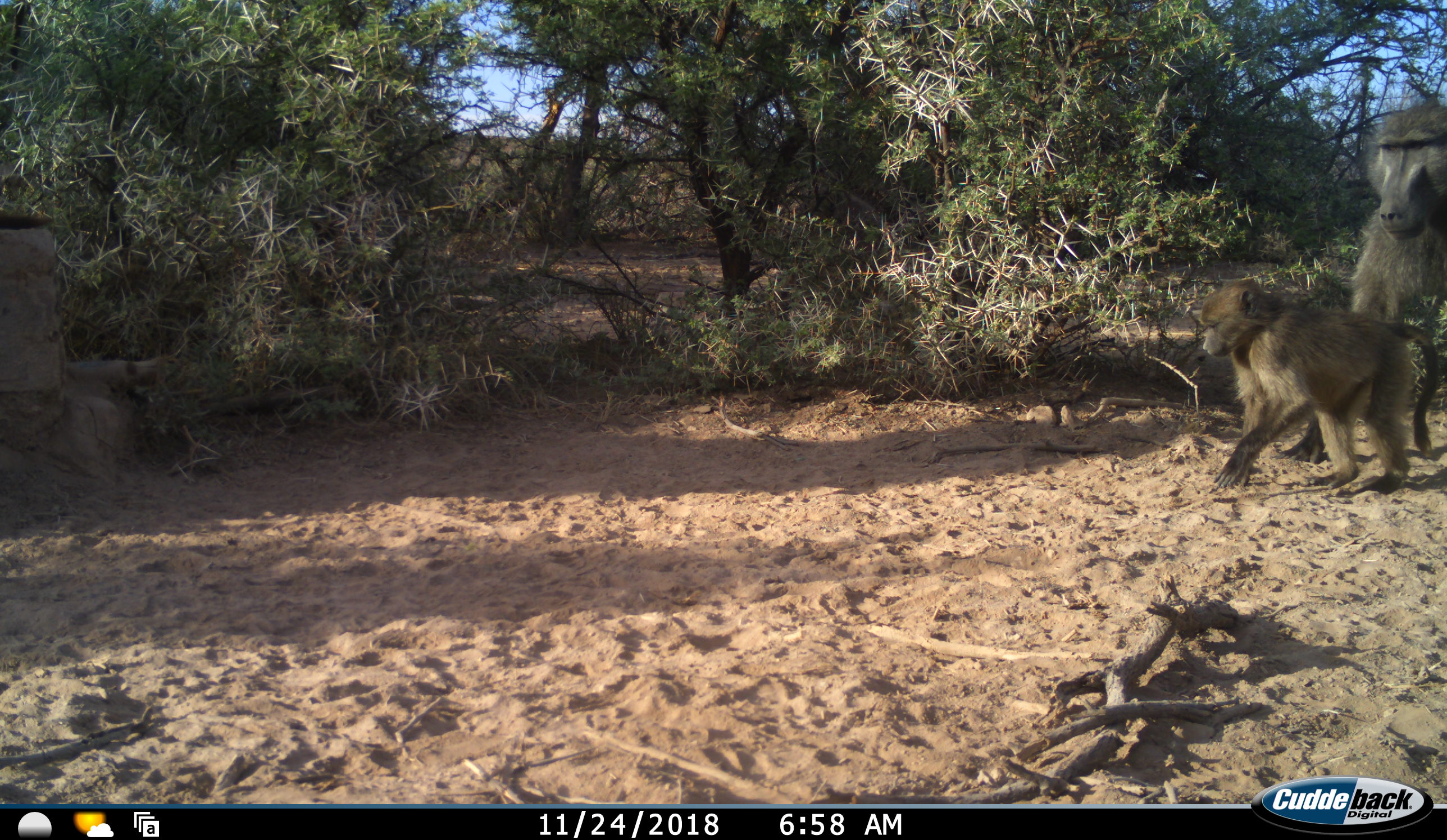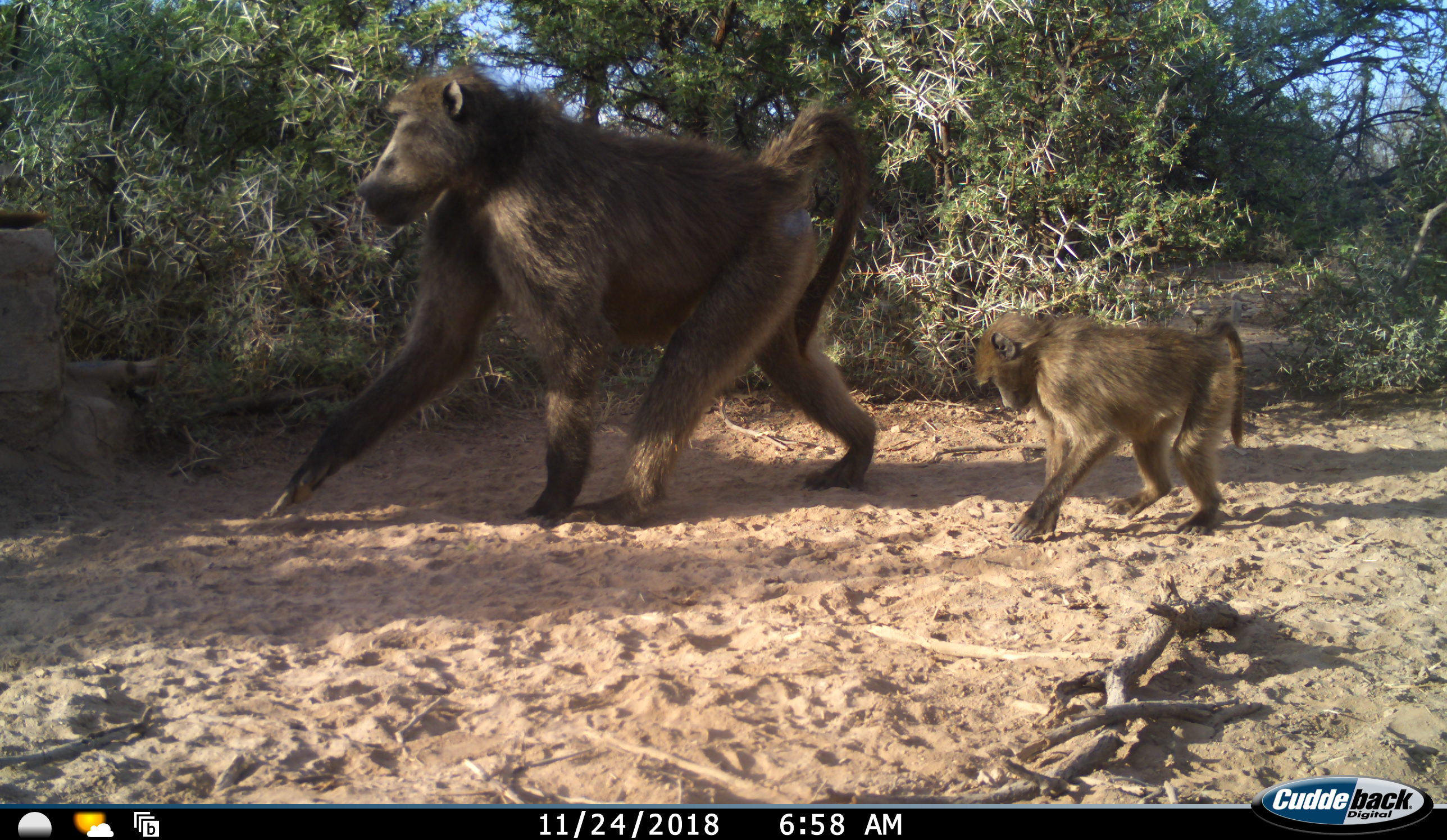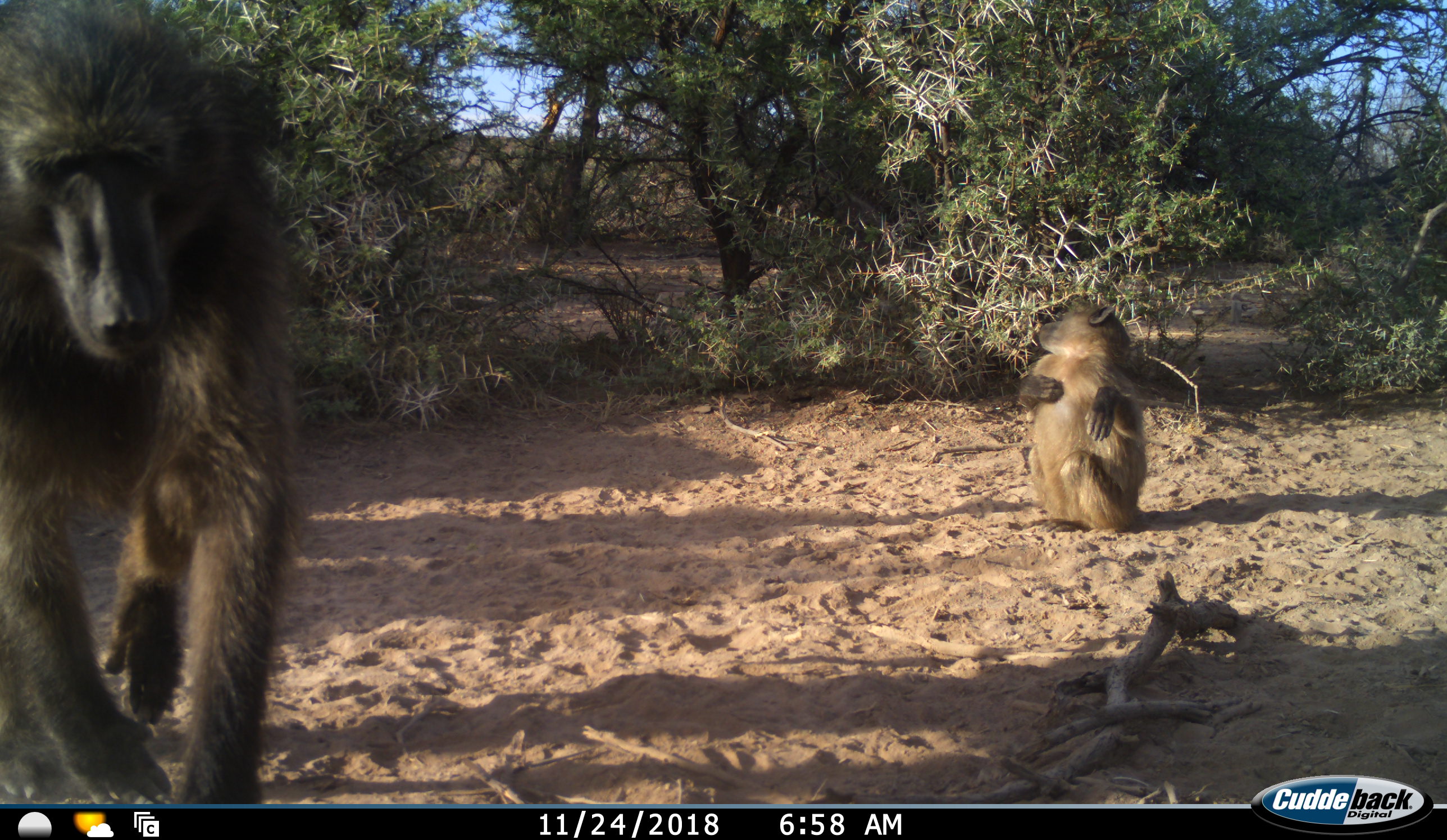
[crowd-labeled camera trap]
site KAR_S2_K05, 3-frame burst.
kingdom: Animalia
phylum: Chordata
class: Mammalia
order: Primates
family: Cercopithecidae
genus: Papio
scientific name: Papio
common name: baboon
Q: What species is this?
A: Baboon (Papio).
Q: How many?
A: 2.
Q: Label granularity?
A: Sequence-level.